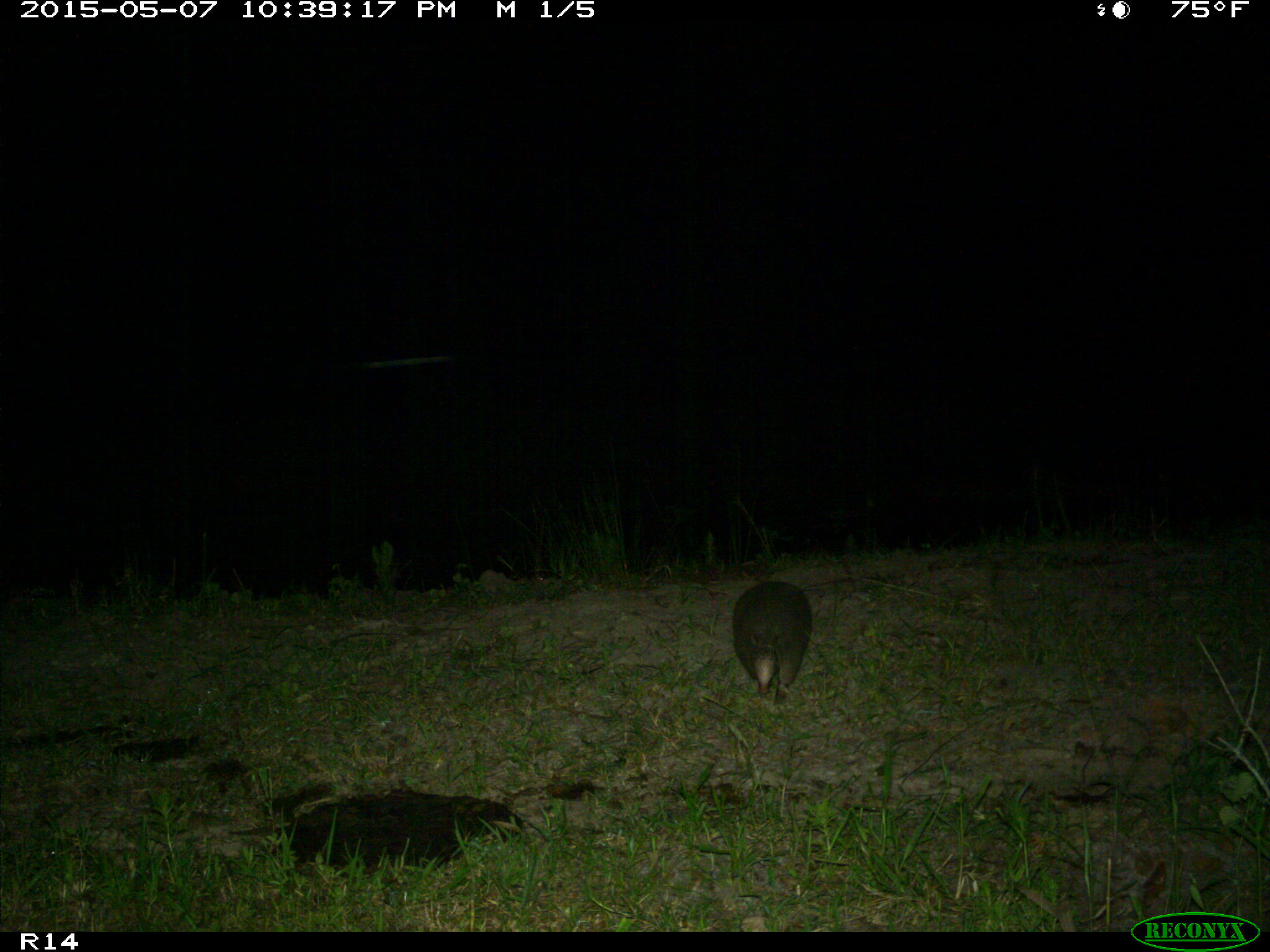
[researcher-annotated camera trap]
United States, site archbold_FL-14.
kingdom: Animalia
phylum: Chordata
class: Mammalia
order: Cingulata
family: Dasypodidae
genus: Dasypus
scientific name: Dasypus novemcinctus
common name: nine-banded armadillo